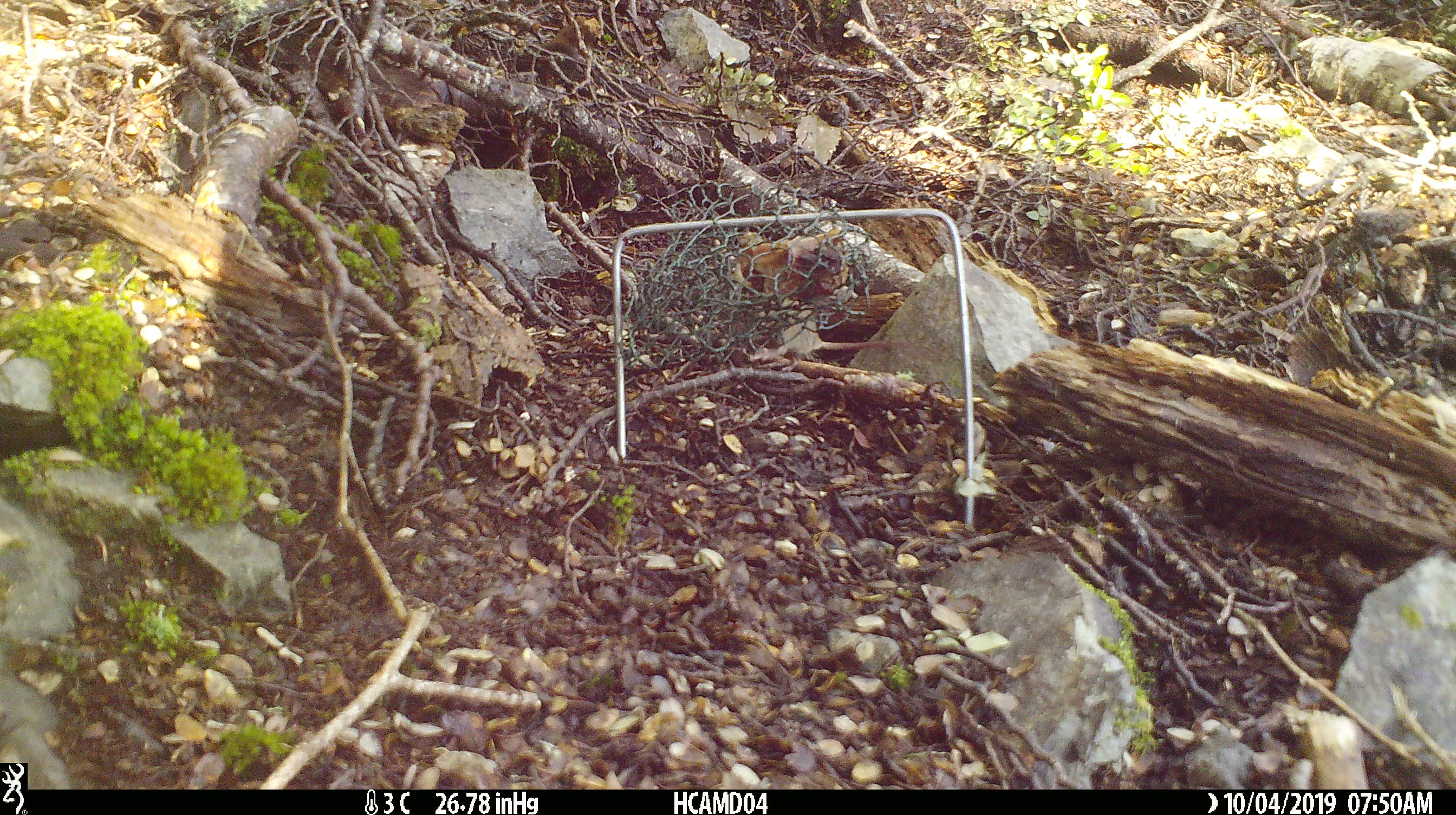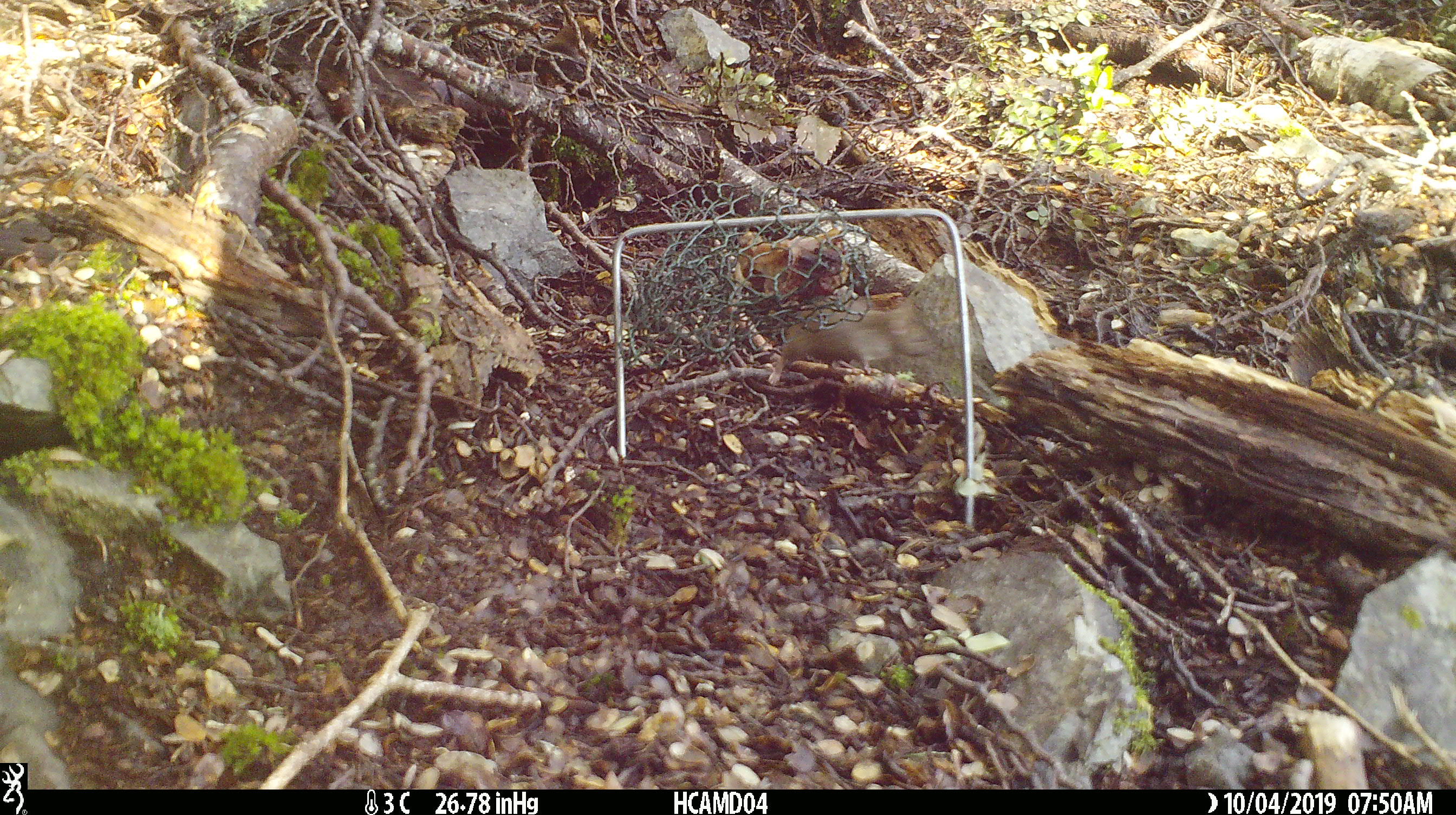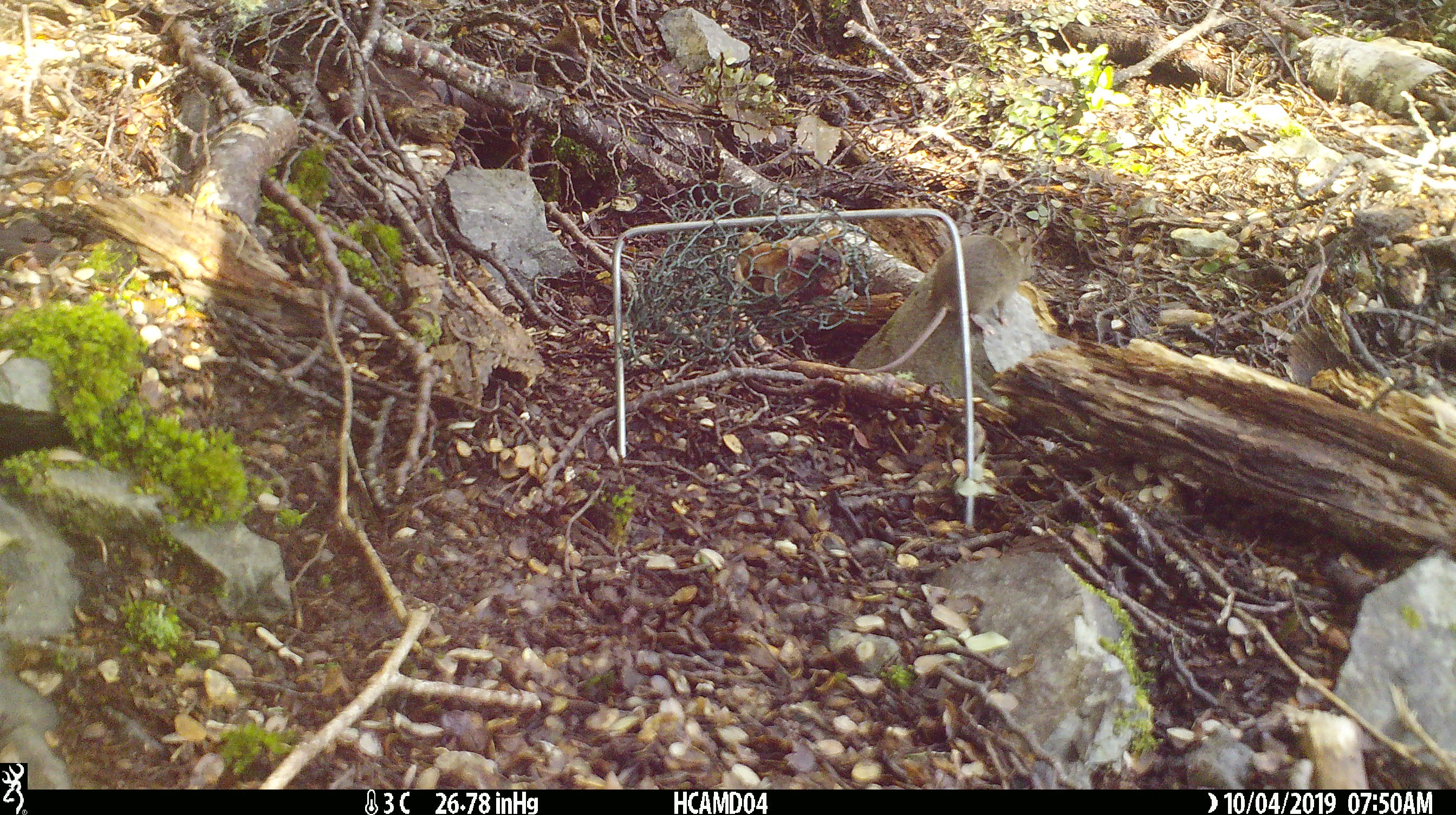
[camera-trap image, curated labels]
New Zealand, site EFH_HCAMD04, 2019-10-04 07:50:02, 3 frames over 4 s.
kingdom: Animalia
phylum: Chordata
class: Mammalia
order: Rodentia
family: Muridae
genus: Mus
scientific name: Mus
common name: mouse